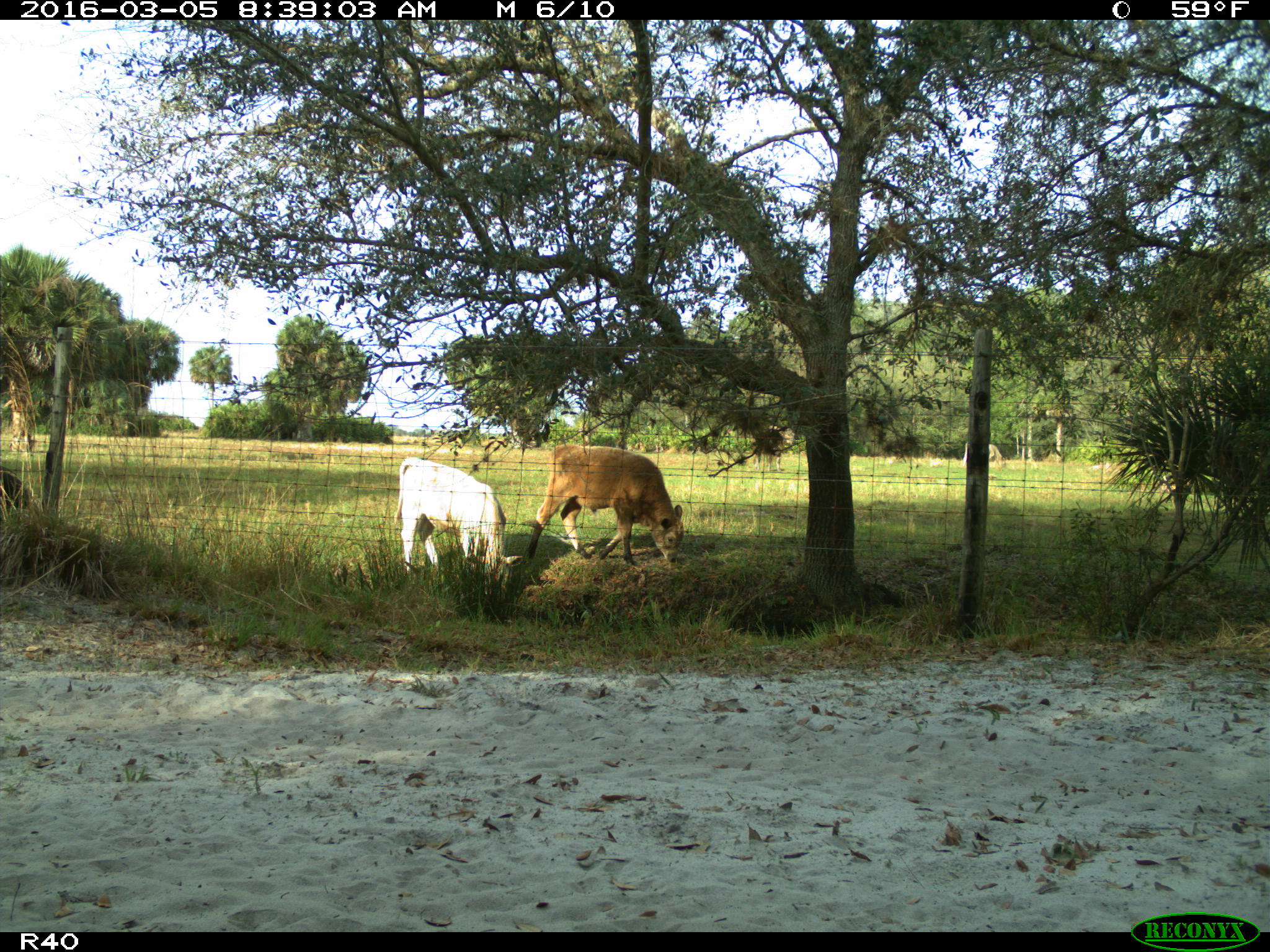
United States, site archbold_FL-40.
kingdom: Animalia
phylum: Chordata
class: Mammalia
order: Artiodactyla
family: Bovidae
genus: Bos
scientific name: Bos taurus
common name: domestic cow